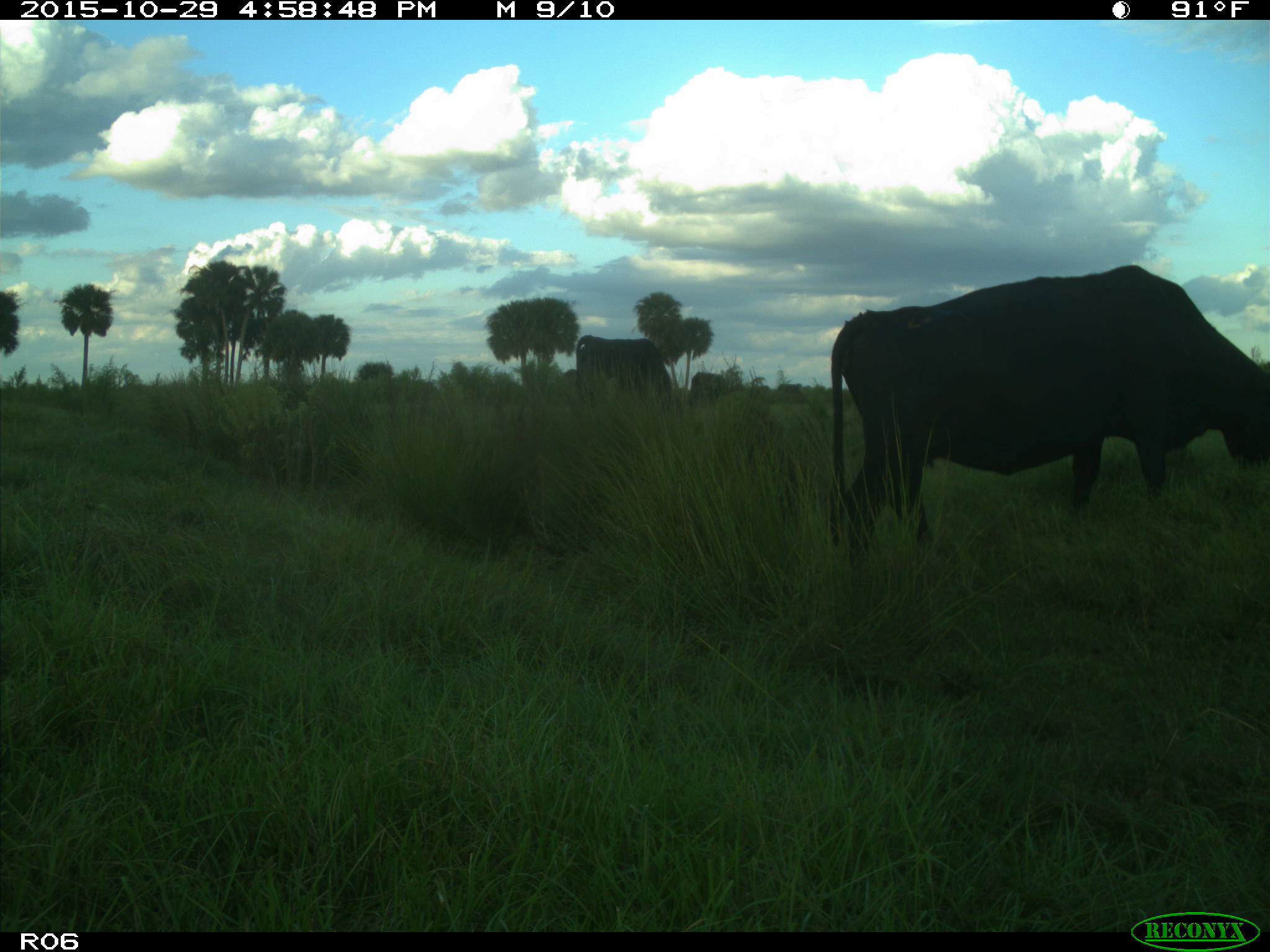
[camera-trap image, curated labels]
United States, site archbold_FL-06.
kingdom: Animalia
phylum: Chordata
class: Mammalia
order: Artiodactyla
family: Bovidae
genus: Bos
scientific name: Bos taurus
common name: domestic cow